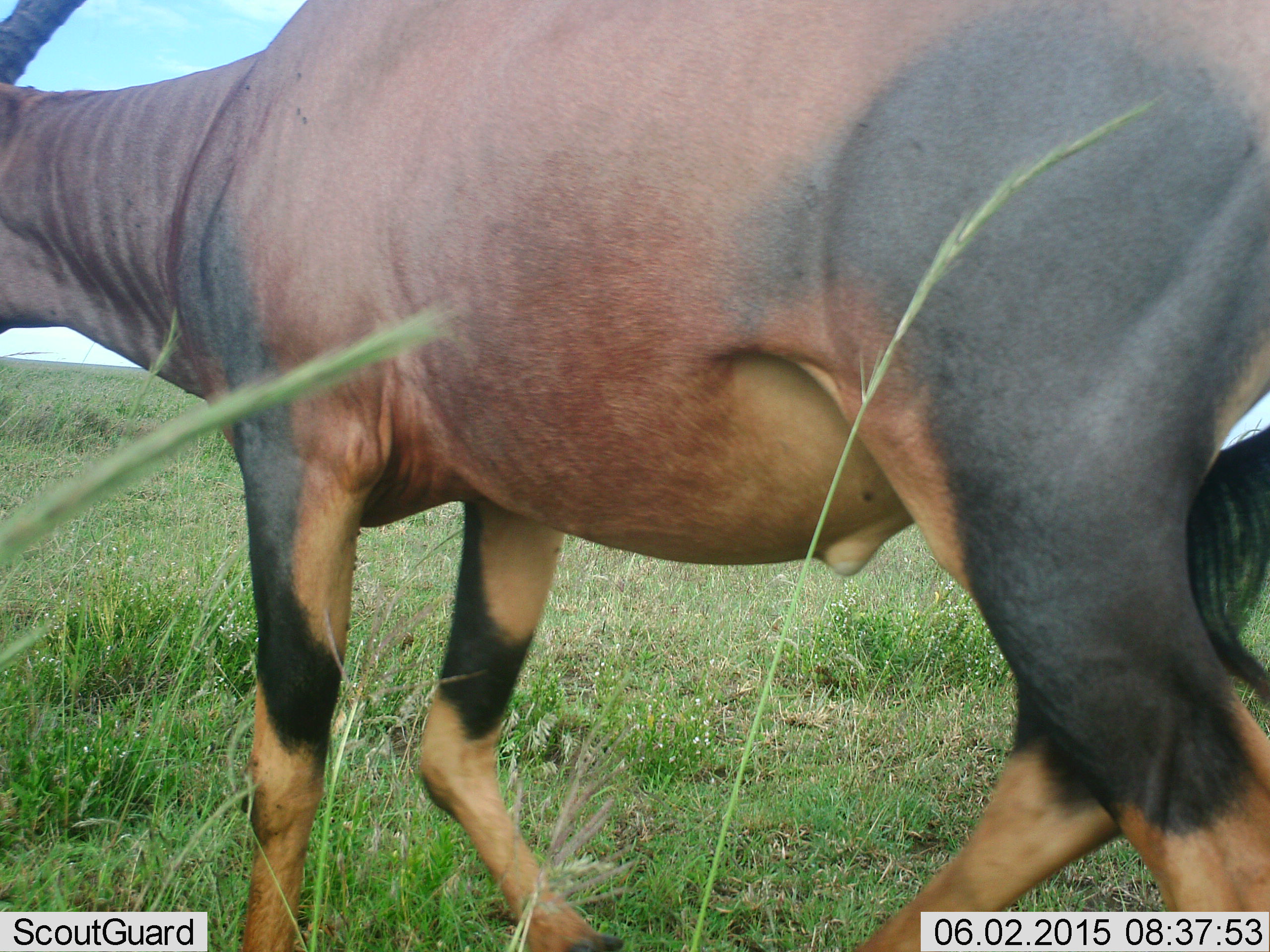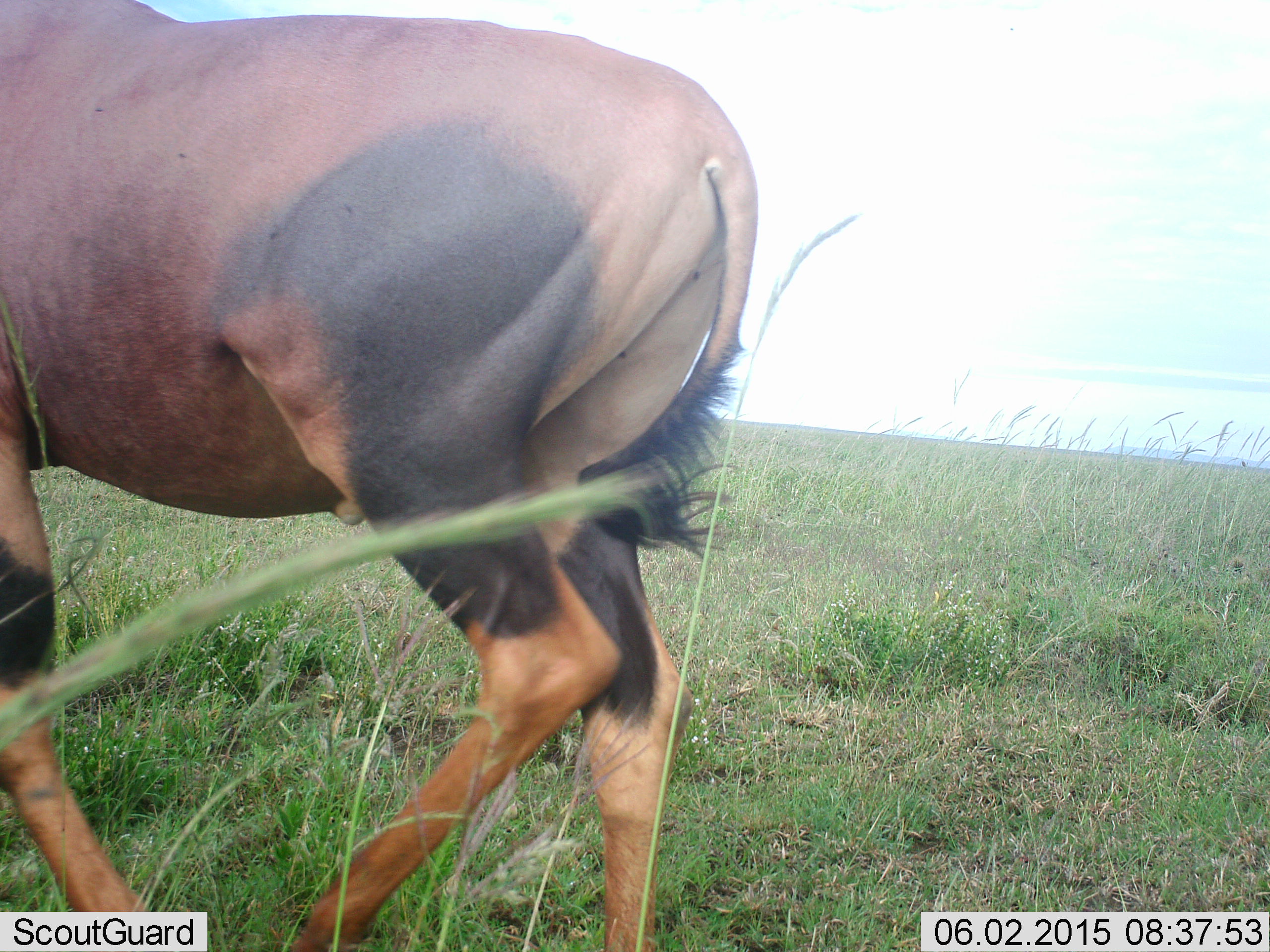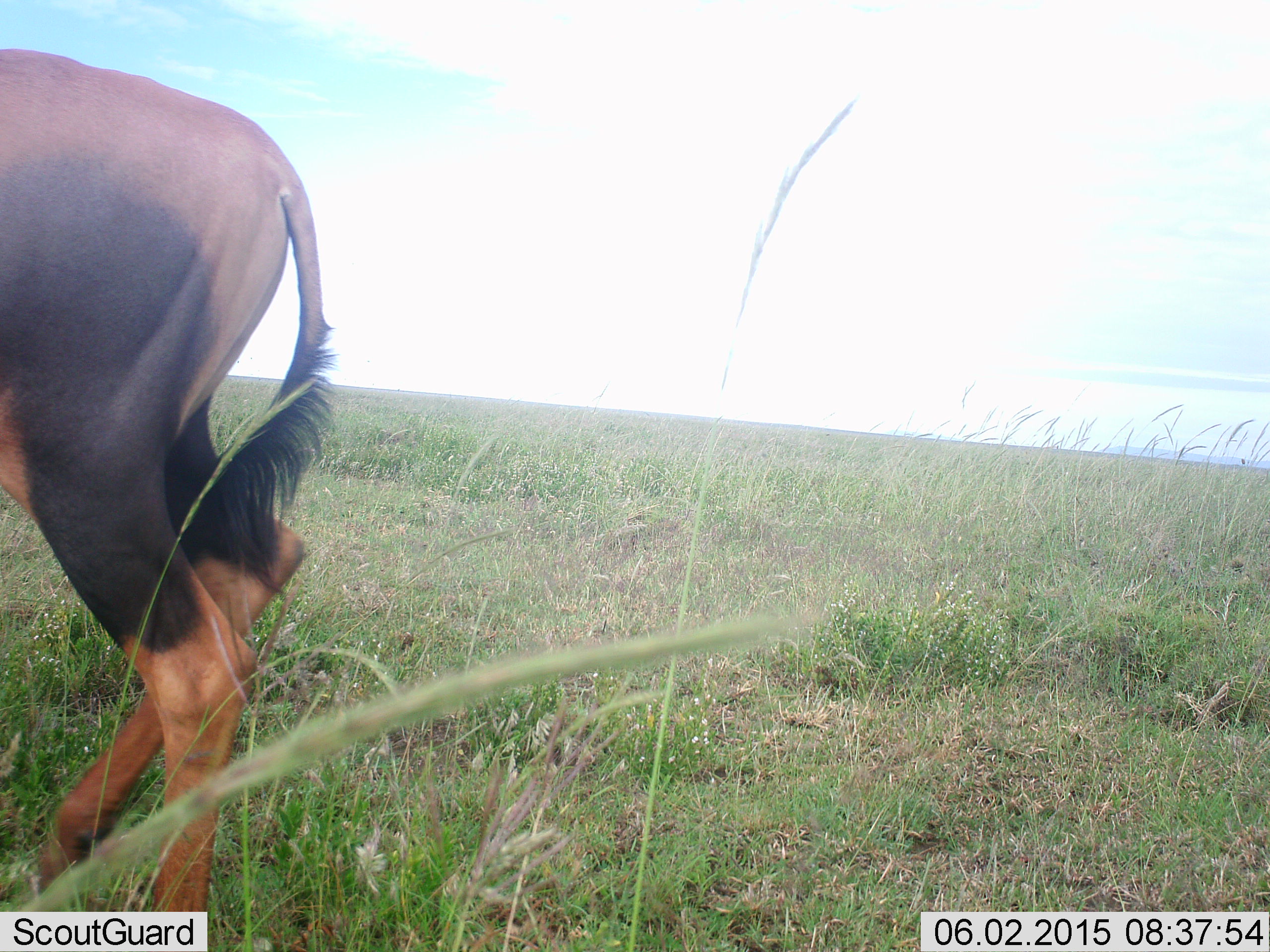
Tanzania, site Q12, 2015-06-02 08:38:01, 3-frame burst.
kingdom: Animalia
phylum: Chordata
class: Mammalia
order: Artiodactyla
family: Bovidae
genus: Damaliscus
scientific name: Damaliscus lunatus jimela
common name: topi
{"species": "topi (Damaliscus lunatus jimela)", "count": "1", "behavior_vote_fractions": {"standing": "0%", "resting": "0%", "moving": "100%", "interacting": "0%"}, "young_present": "0%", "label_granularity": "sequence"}